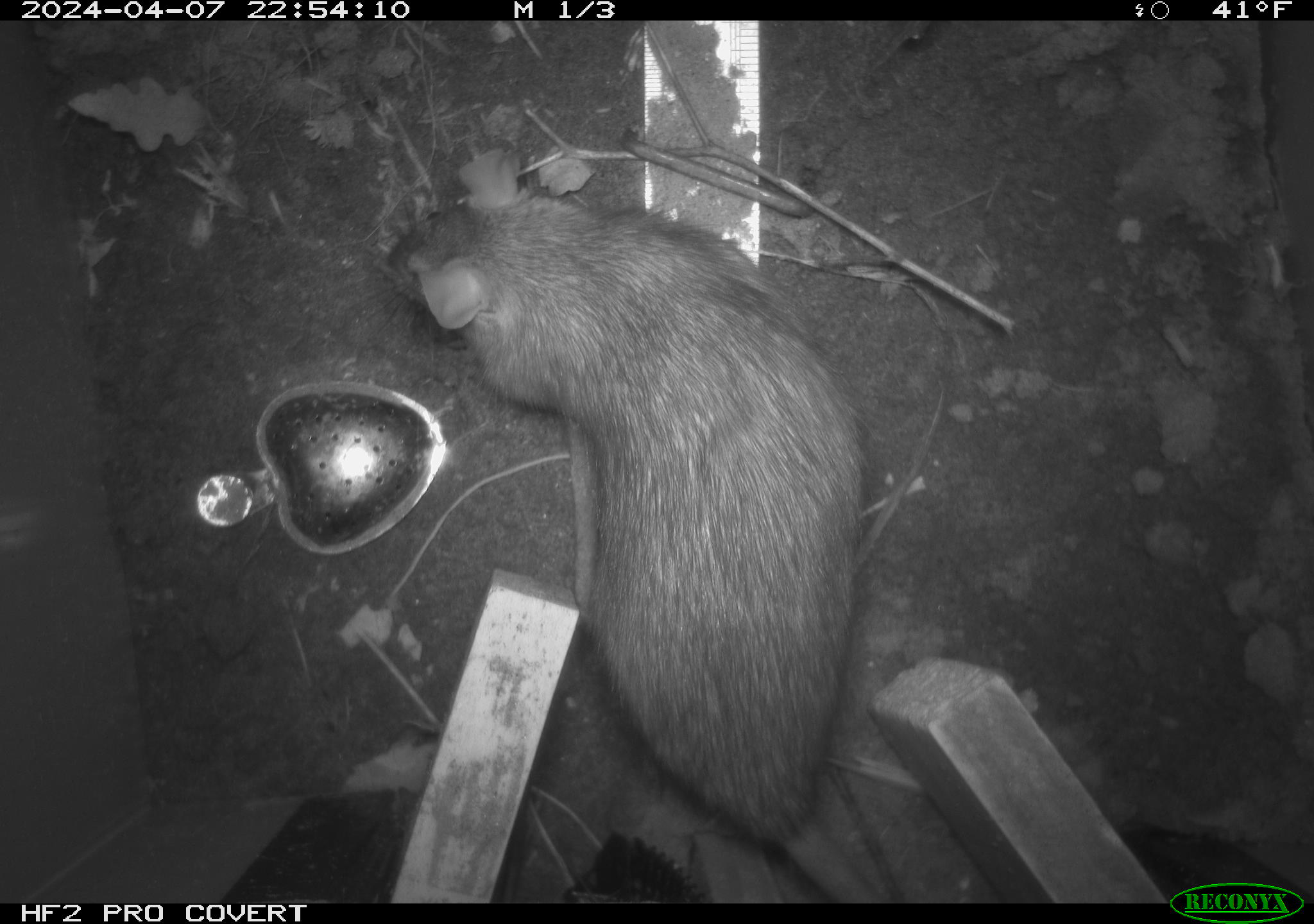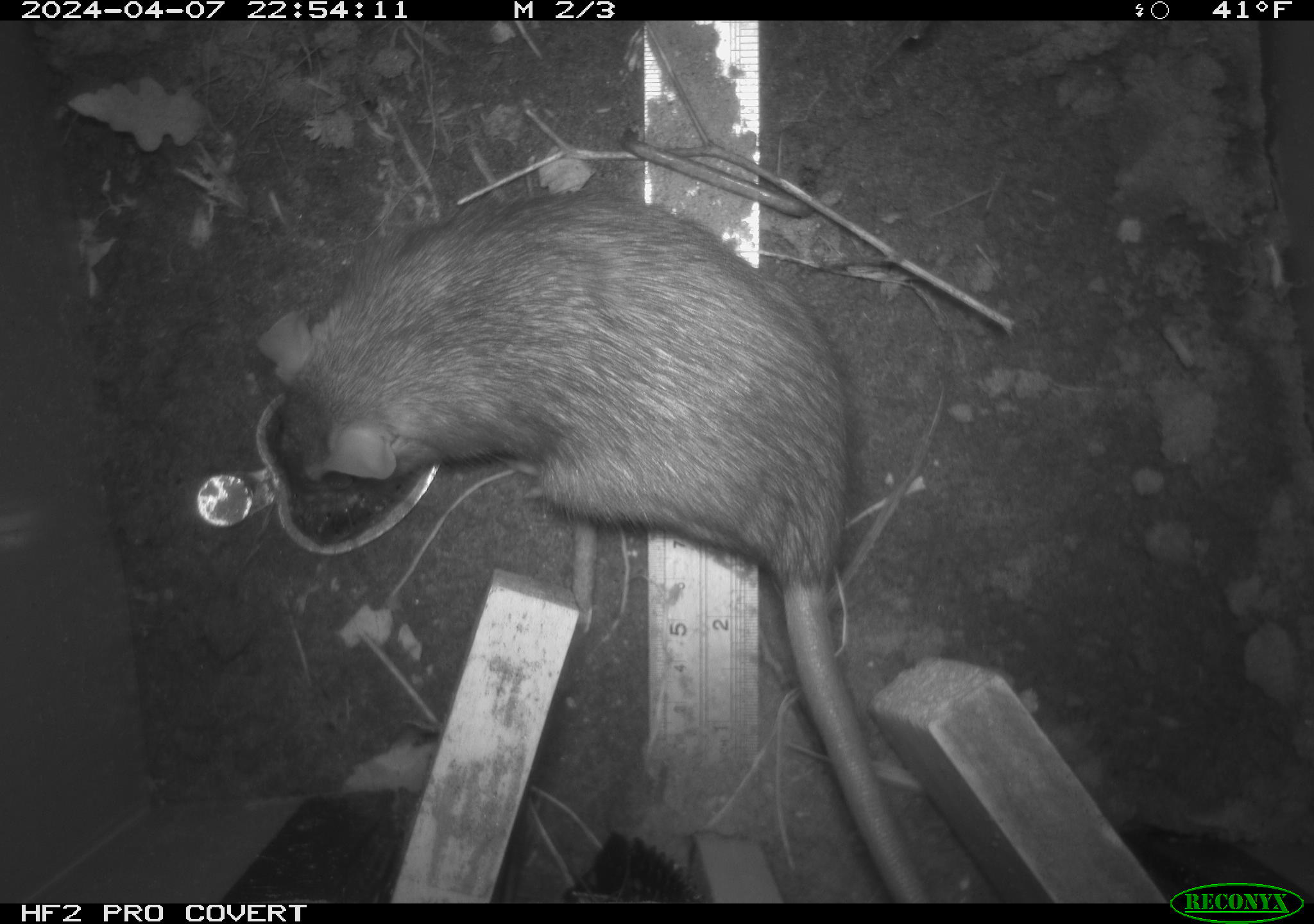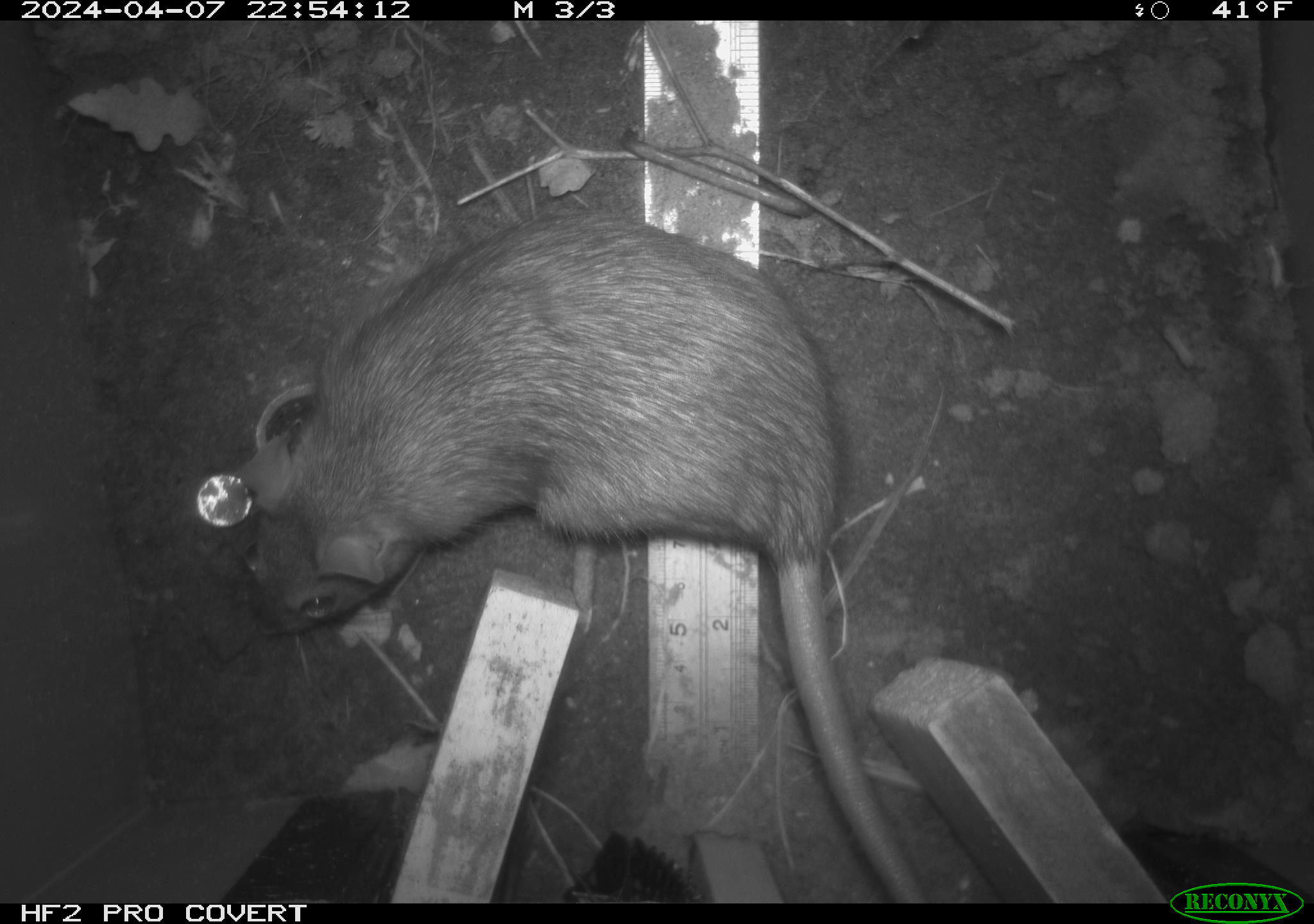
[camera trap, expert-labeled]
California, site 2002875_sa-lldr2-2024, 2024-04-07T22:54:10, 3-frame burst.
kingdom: Animalia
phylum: Chordata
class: Mammalia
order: Rodentia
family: Muridae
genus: Rattus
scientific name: Rattus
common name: rat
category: rattus species